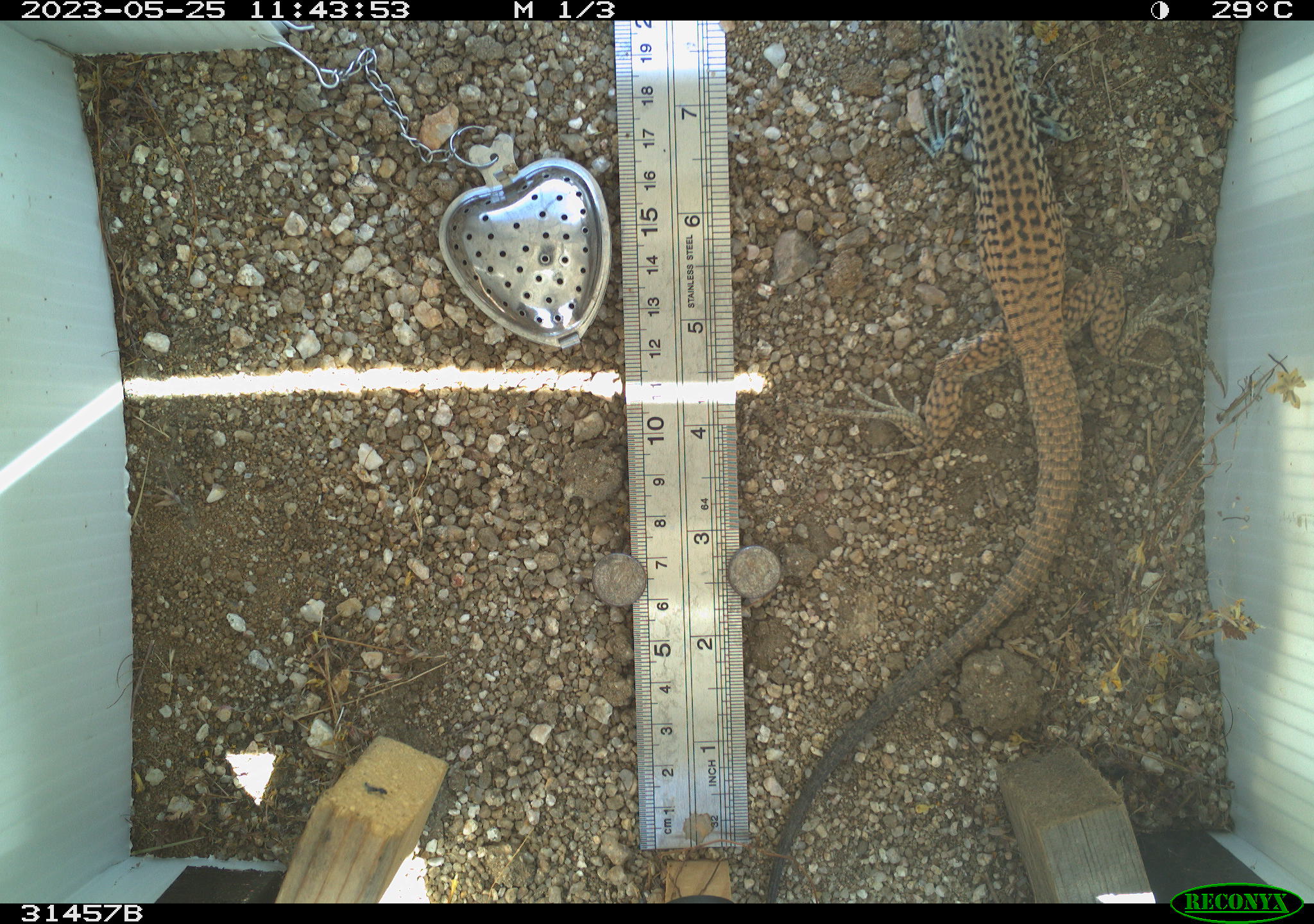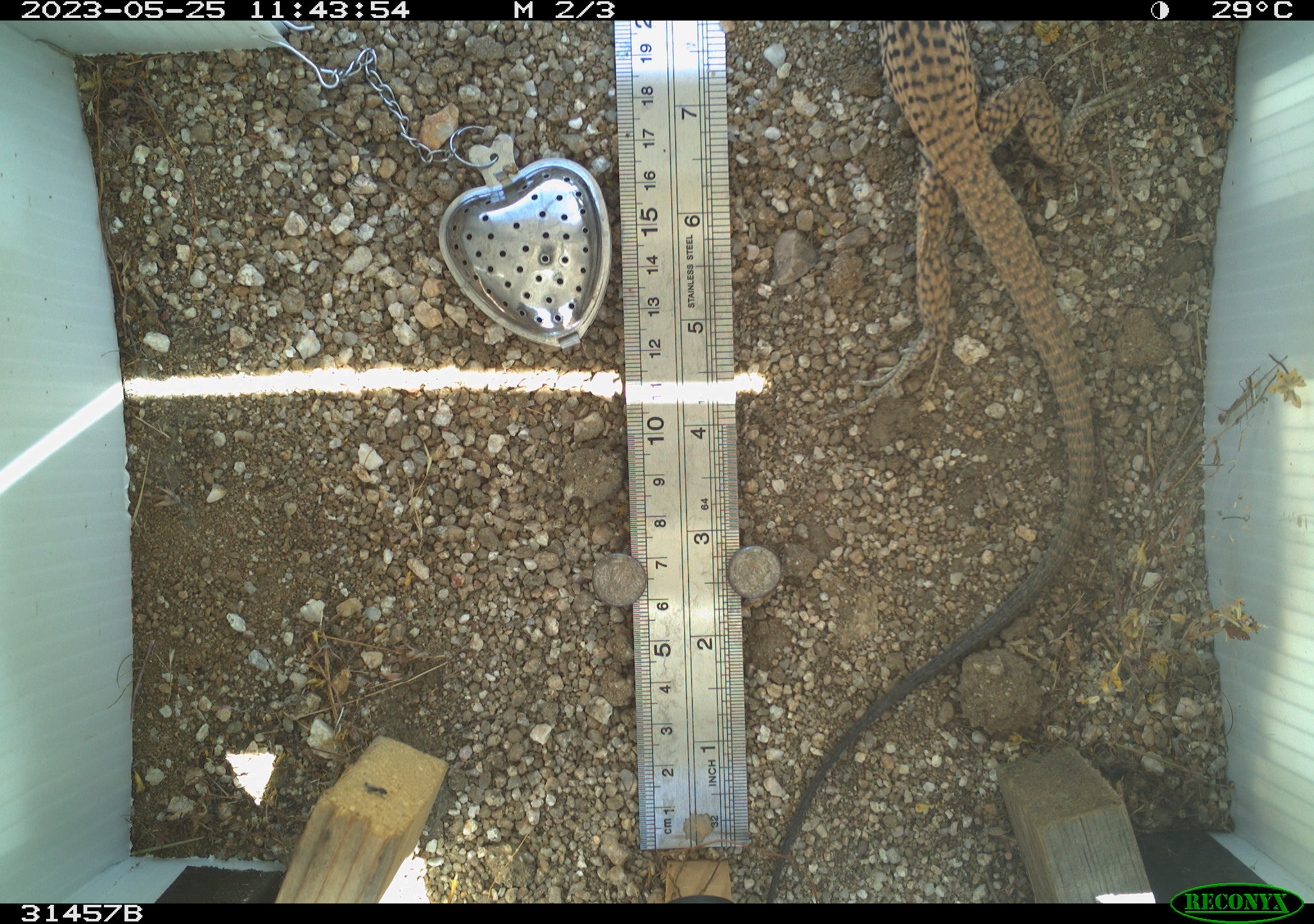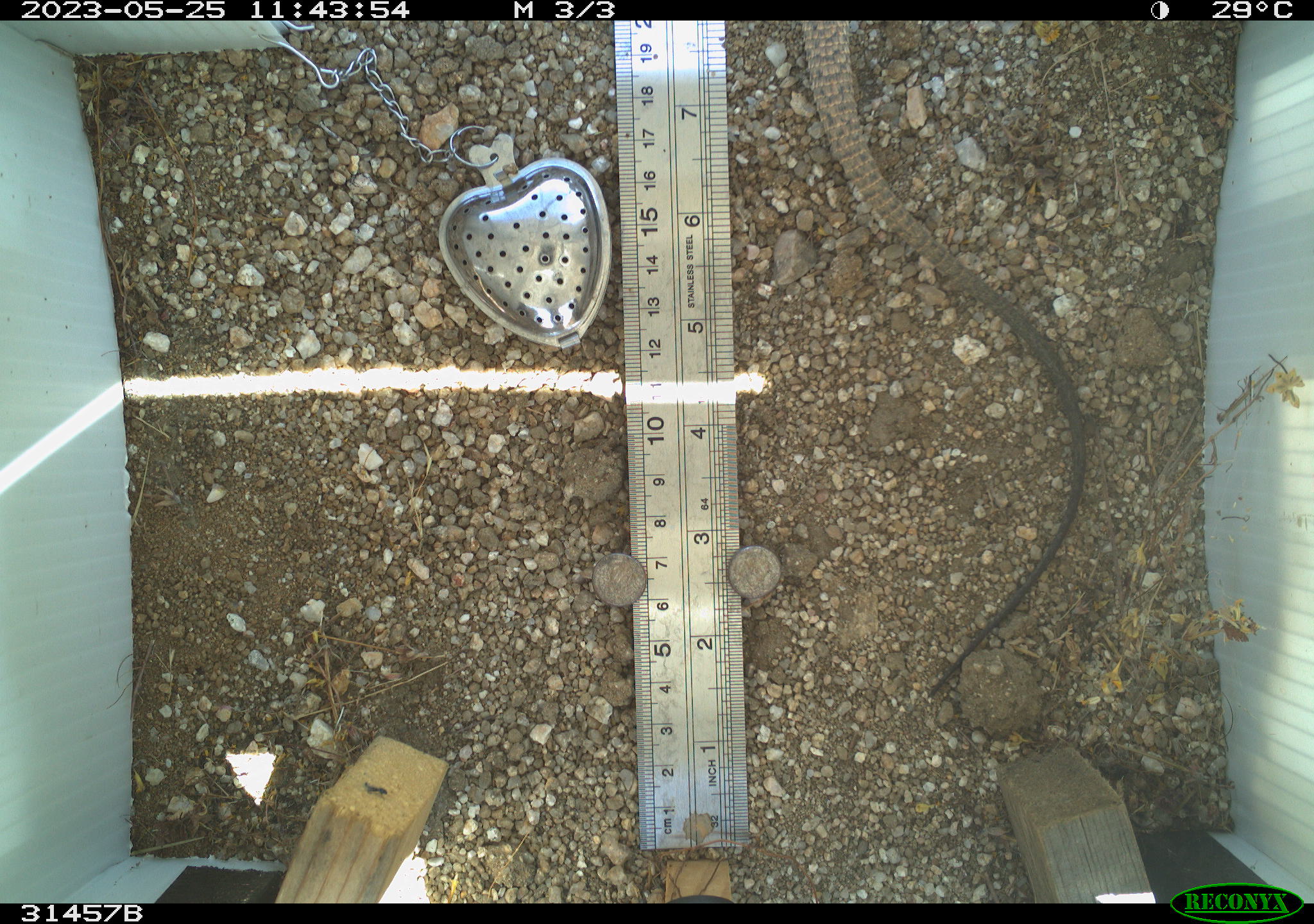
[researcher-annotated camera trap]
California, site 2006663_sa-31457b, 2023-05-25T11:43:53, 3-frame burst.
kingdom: Animalia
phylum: Chordata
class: Reptilia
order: Squamata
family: Teiidae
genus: Aspidoscelis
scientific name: Aspidoscelis tigris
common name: western whiptail